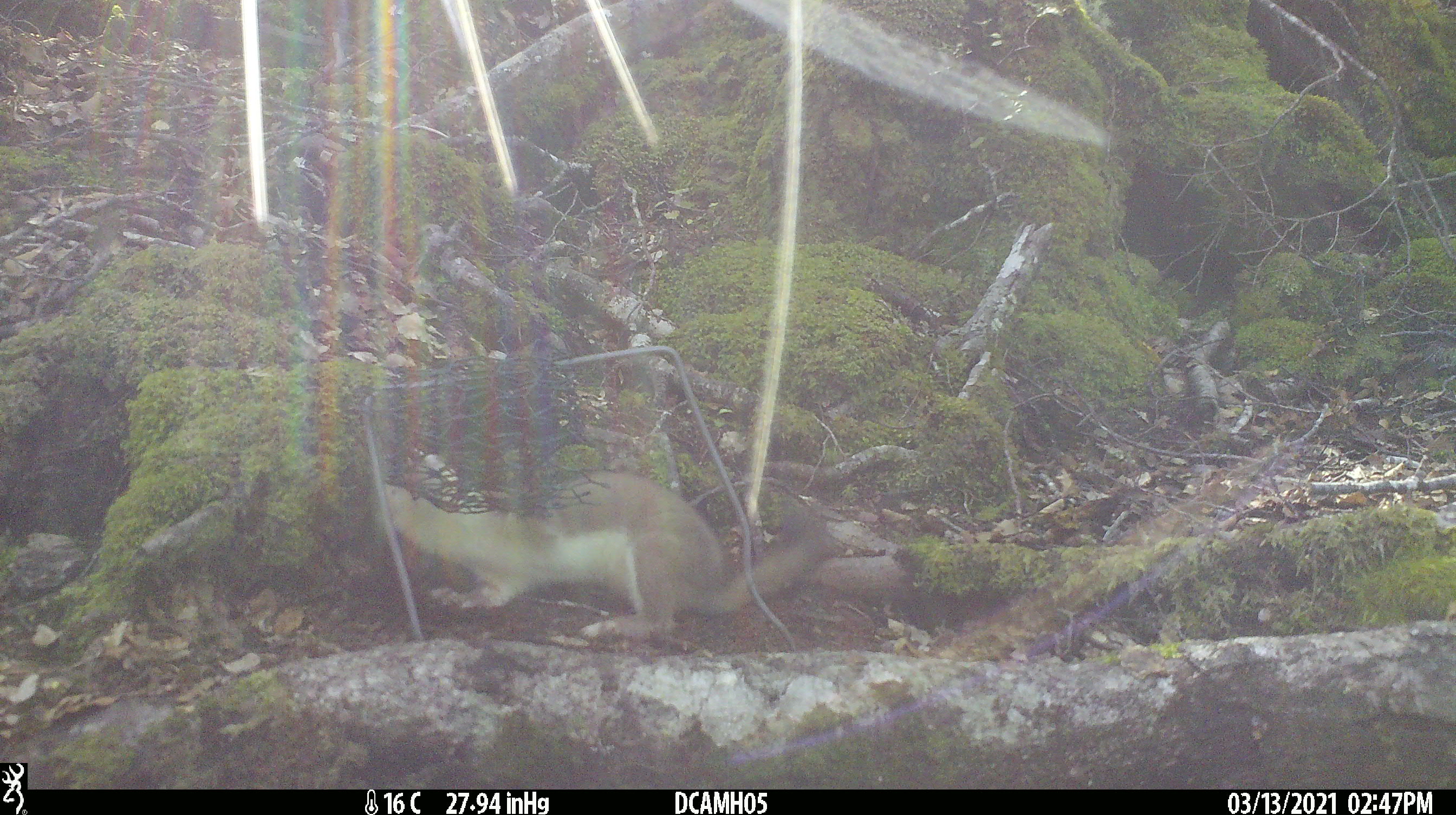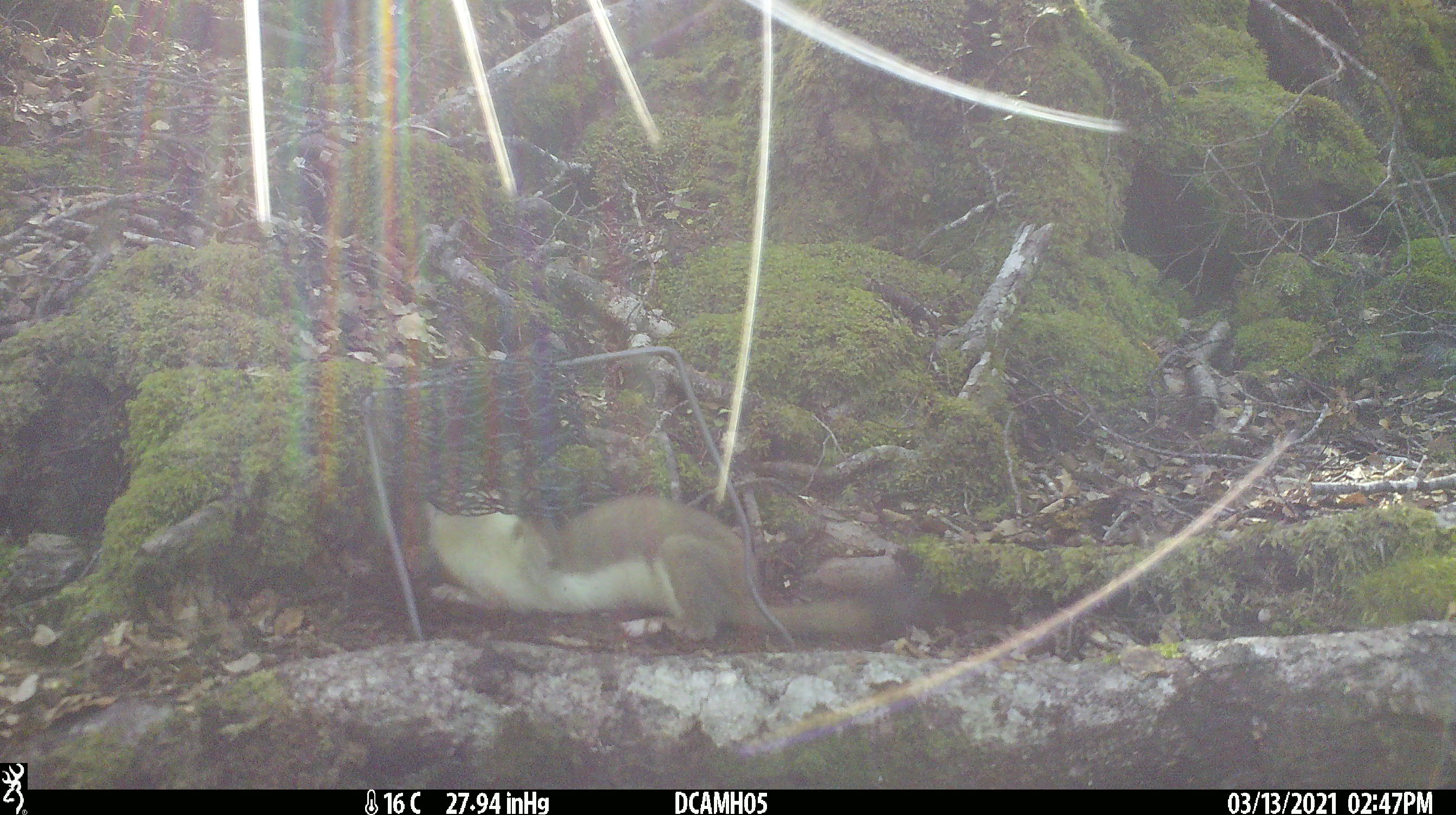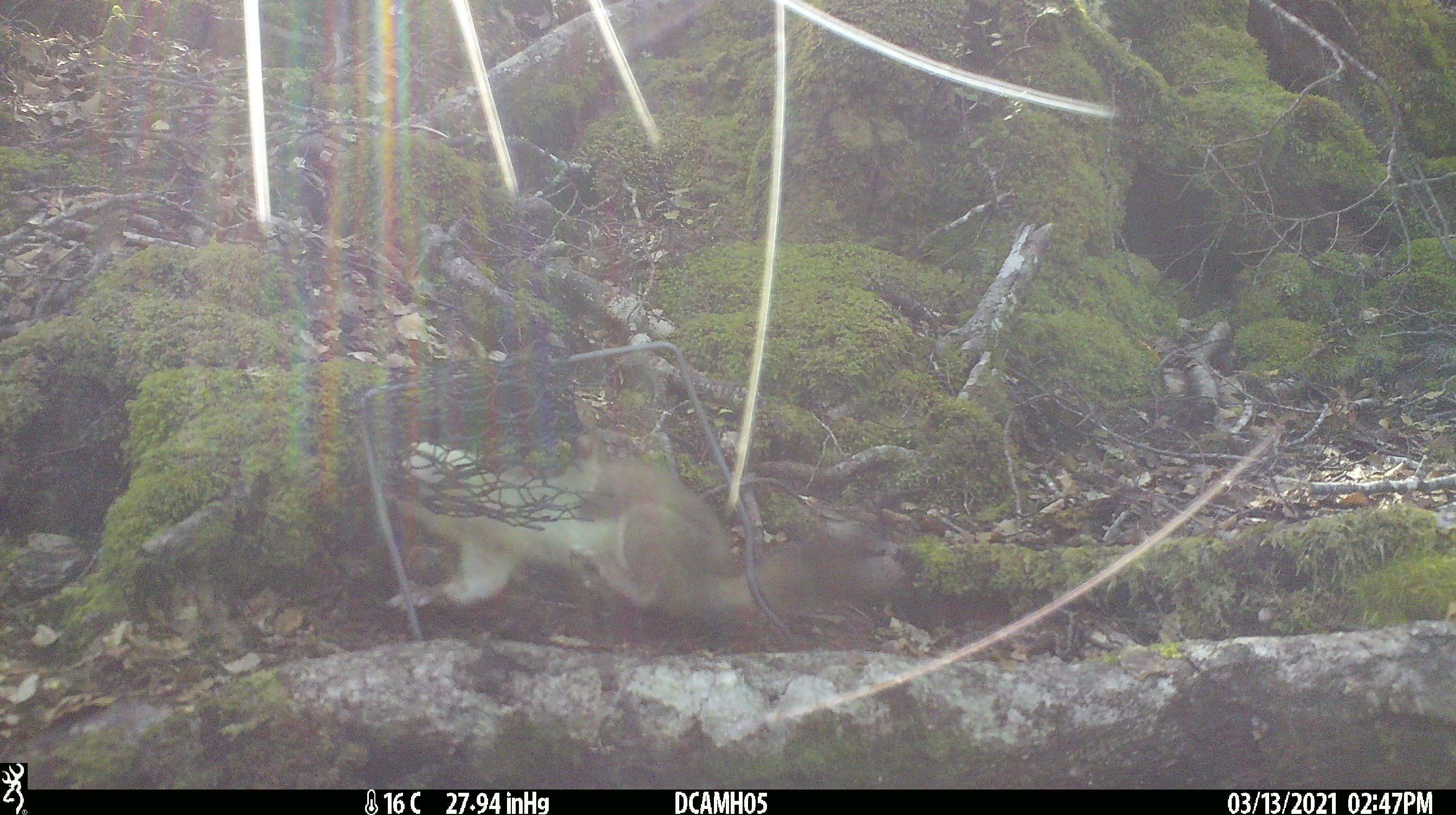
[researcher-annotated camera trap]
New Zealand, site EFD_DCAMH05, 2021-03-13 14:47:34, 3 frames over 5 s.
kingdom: Animalia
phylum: Chordata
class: Mammalia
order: Carnivora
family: Mustelidae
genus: Mustela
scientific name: Mustela erminea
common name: stoat